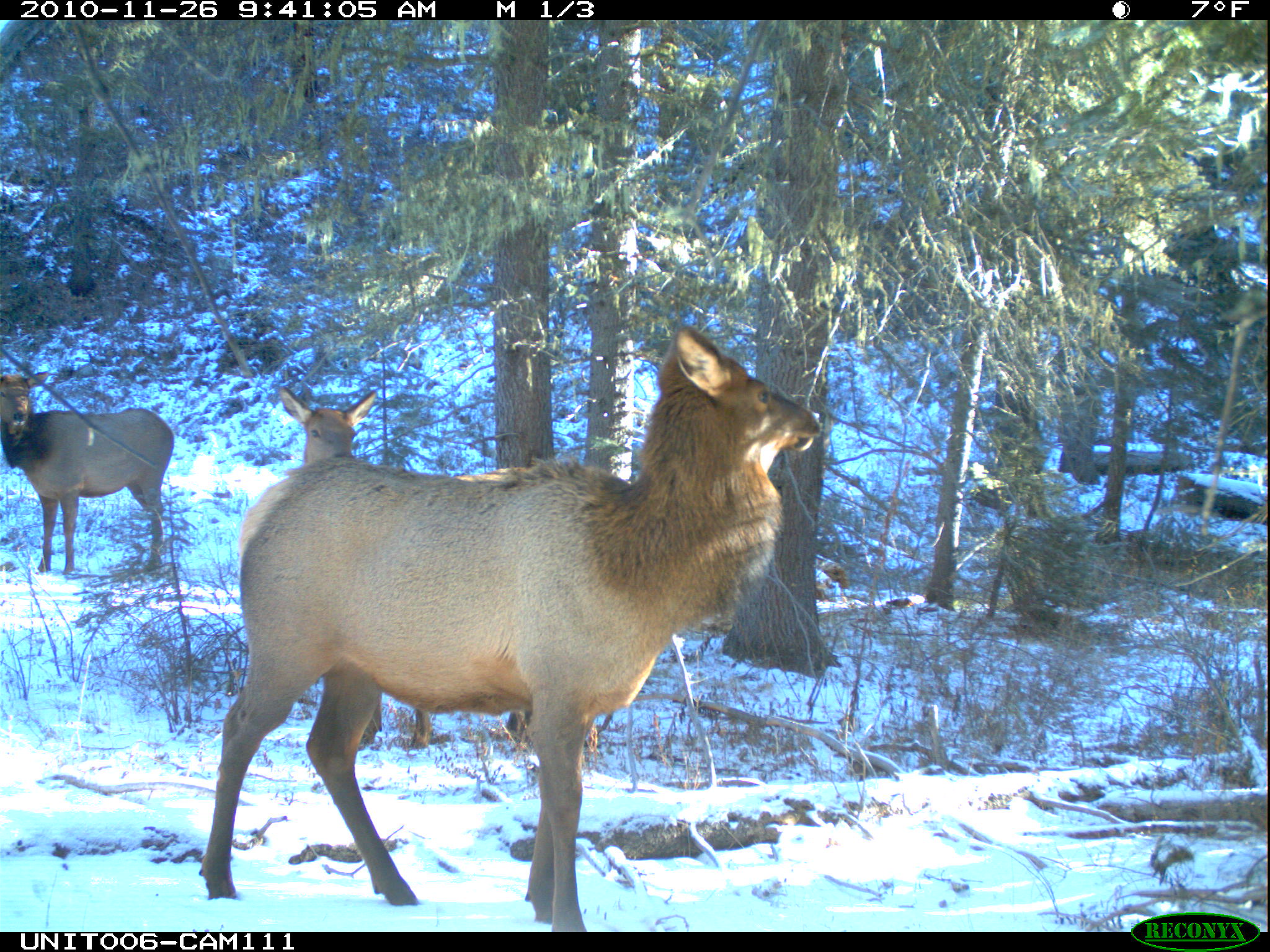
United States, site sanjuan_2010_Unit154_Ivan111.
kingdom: Animalia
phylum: Chordata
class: Mammalia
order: Artiodactyla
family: Cervidae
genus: Cervus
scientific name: Cervus elaphus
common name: red deer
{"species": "Cervus elaphus (red deer)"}